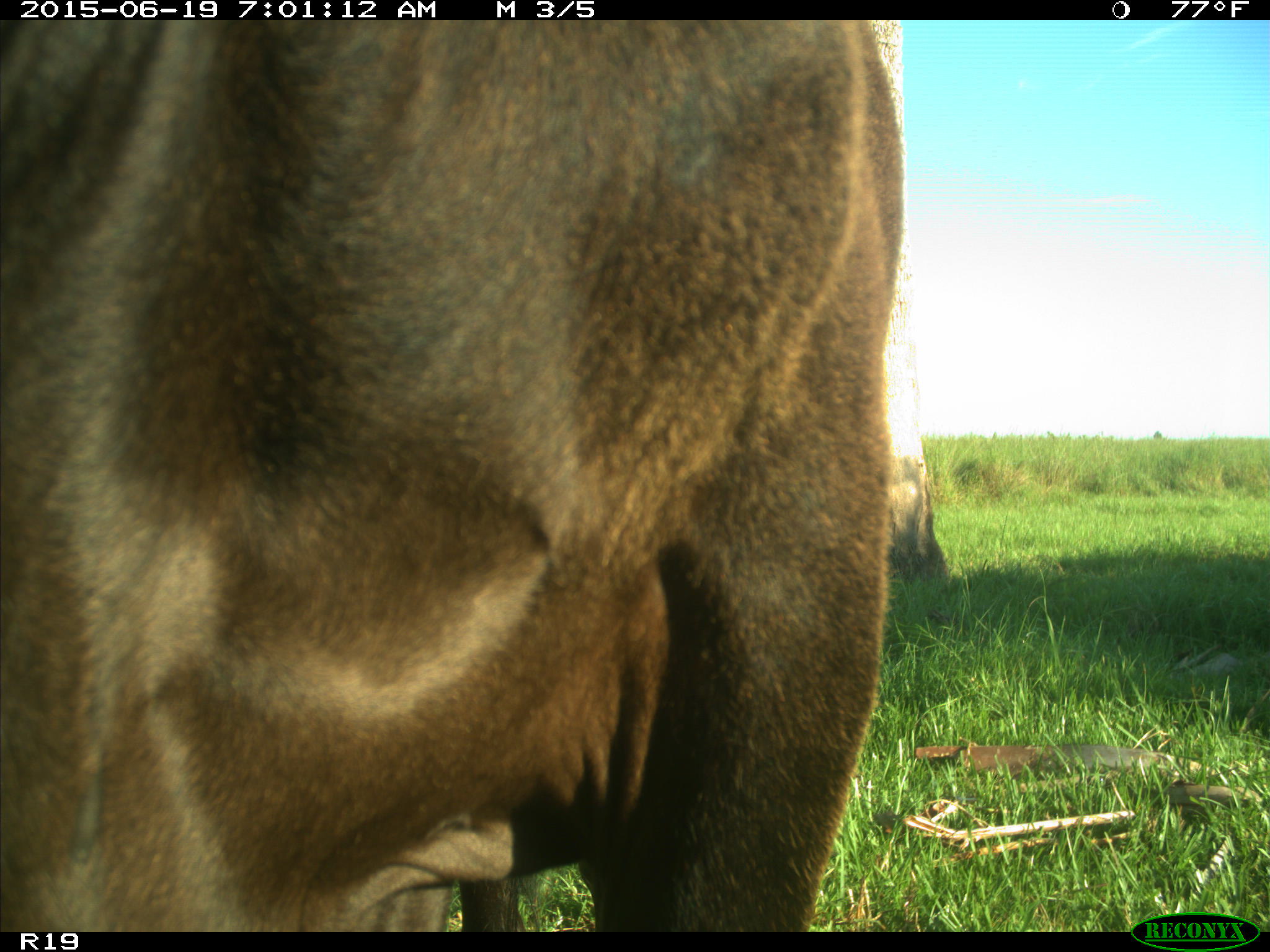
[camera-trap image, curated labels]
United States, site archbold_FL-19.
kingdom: Animalia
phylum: Chordata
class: Mammalia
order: Artiodactyla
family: Bovidae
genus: Bos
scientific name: Bos taurus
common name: domestic cow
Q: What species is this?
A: Bos taurus (domestic cow).